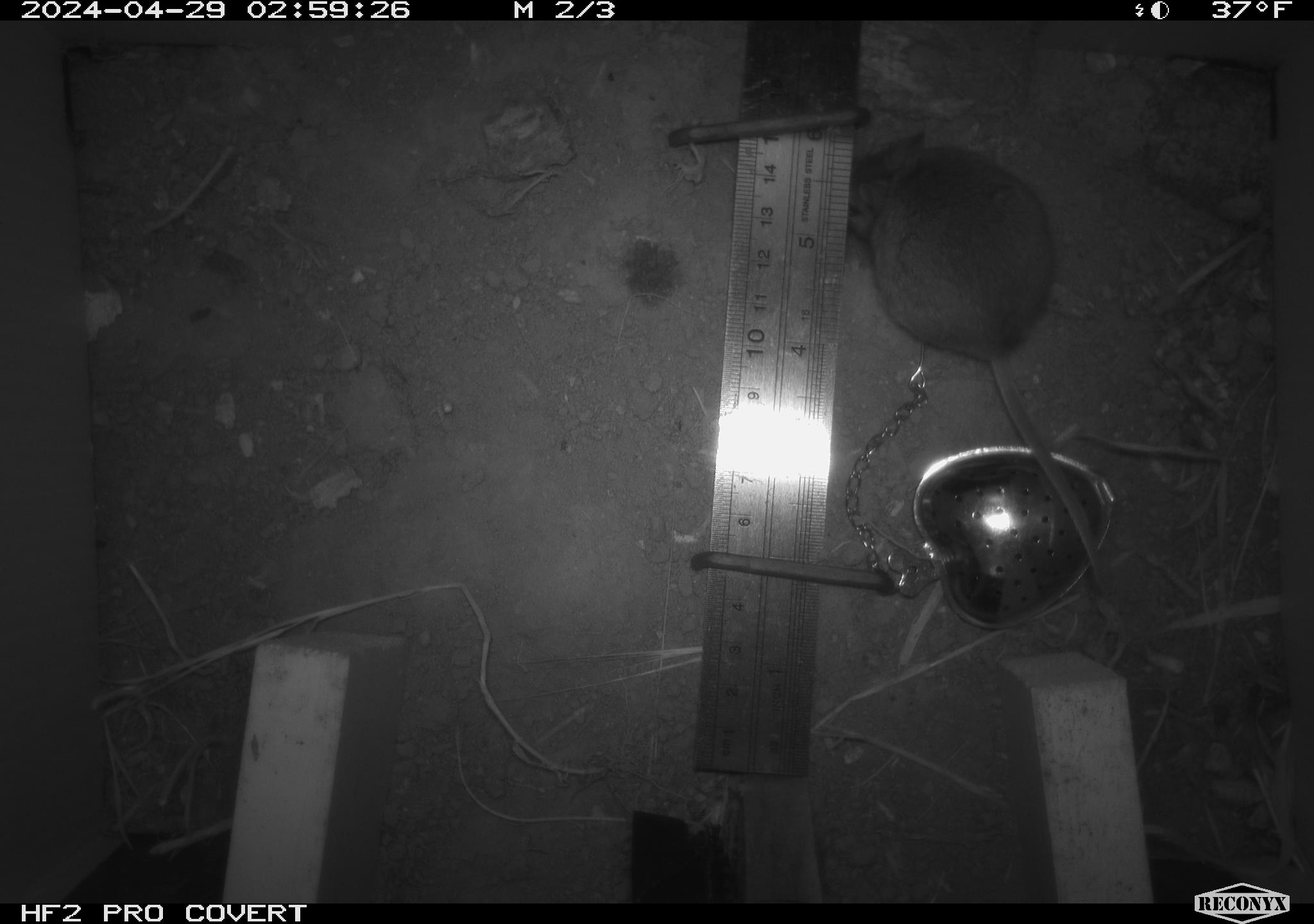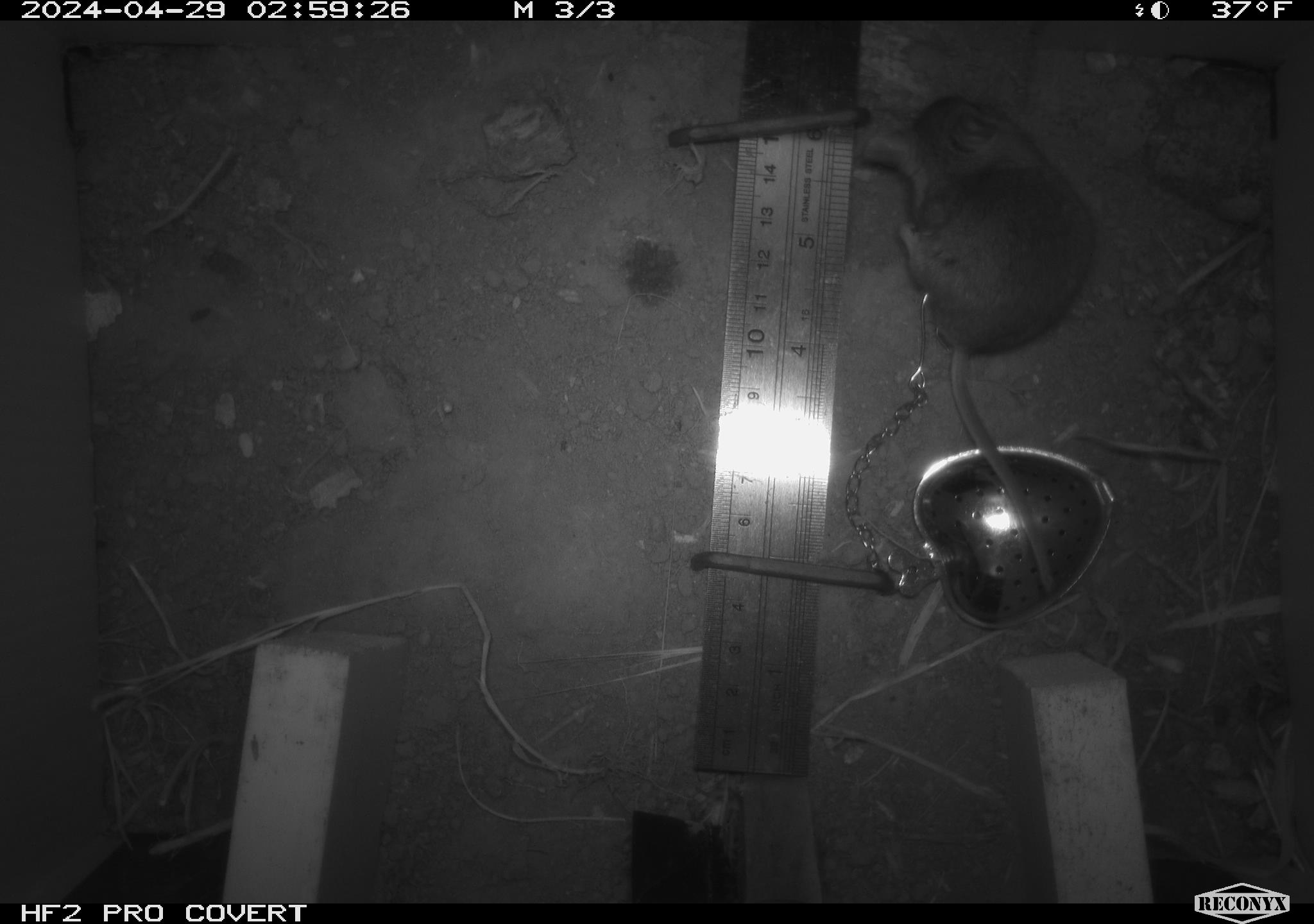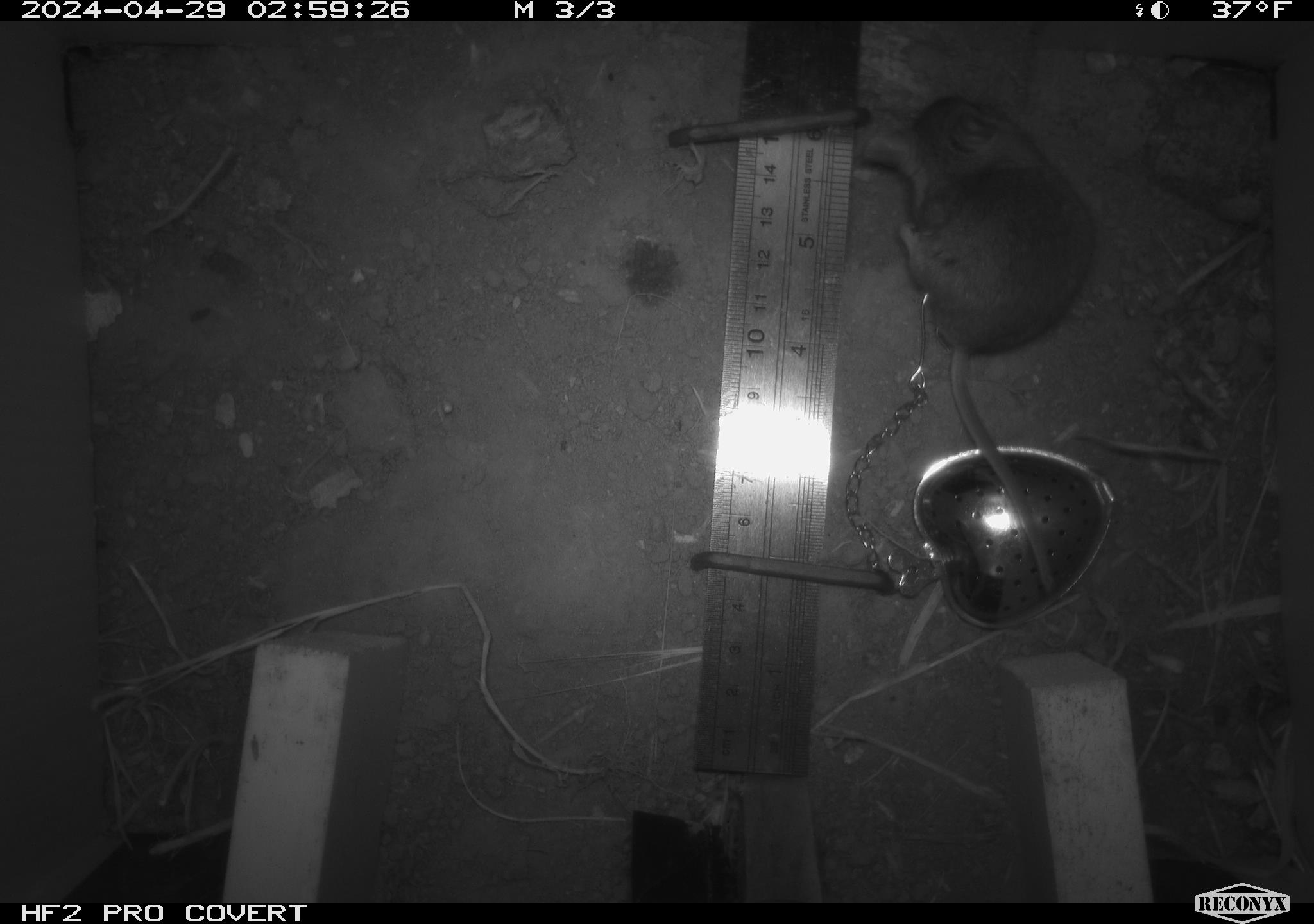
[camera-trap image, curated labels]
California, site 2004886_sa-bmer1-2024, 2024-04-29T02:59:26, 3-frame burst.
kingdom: Animalia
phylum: Chordata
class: Mammalia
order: Rodentia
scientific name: Rodentia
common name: mouse species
Mouse species (Rodentia).